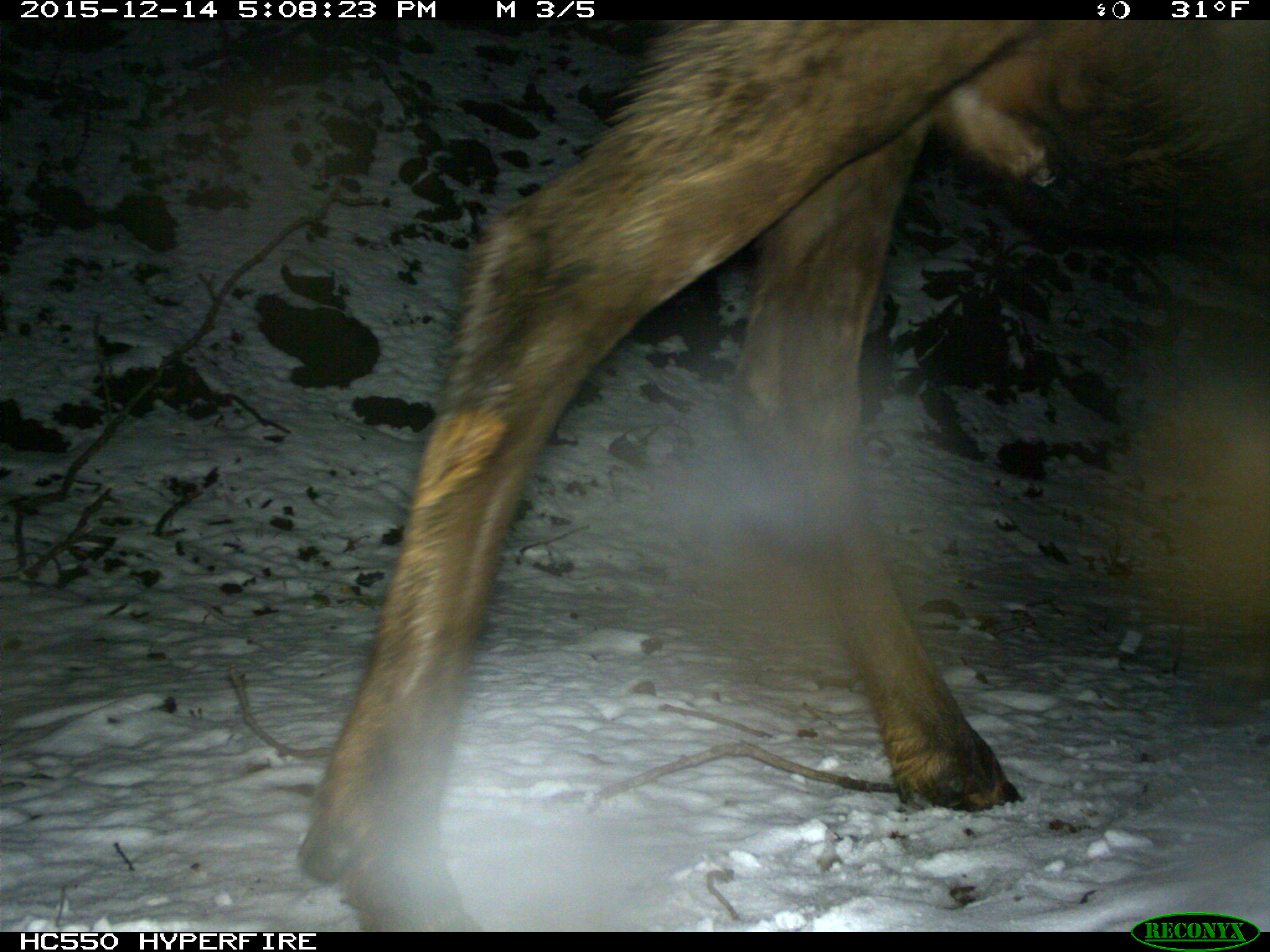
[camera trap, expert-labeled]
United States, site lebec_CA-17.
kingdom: Animalia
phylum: Chordata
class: Mammalia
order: Artiodactyla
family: Cervidae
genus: Cervus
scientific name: Cervus canadensis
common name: elk